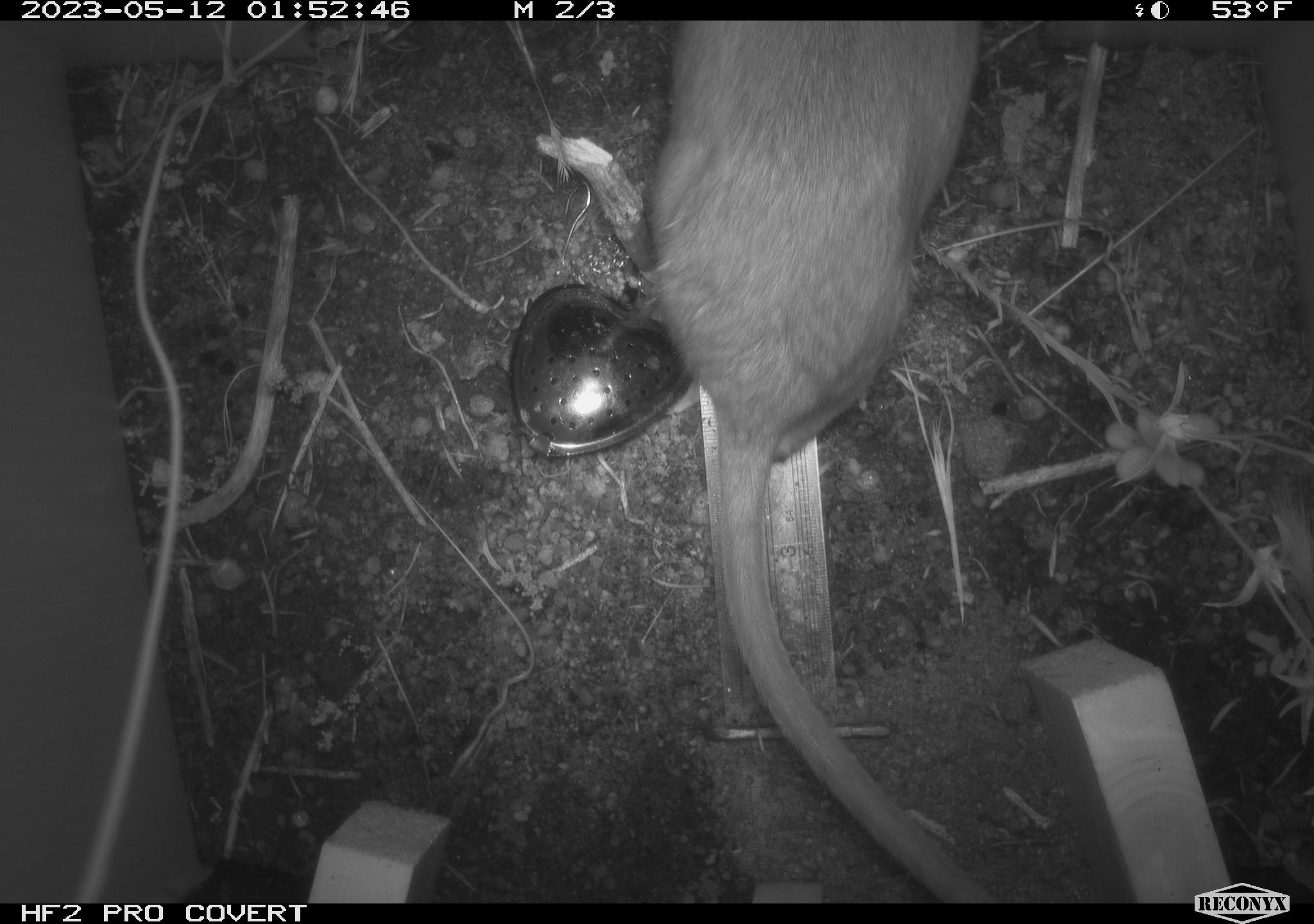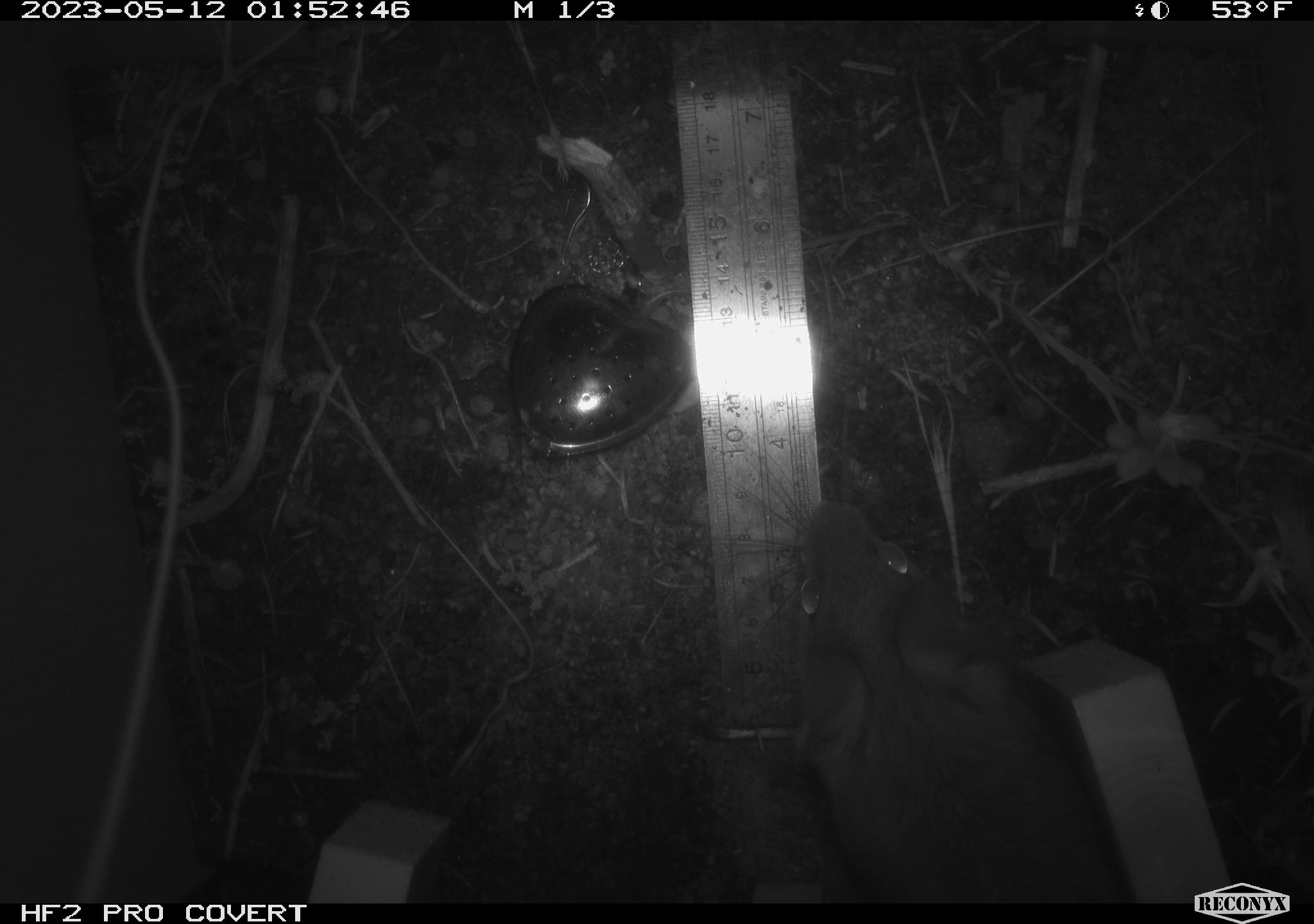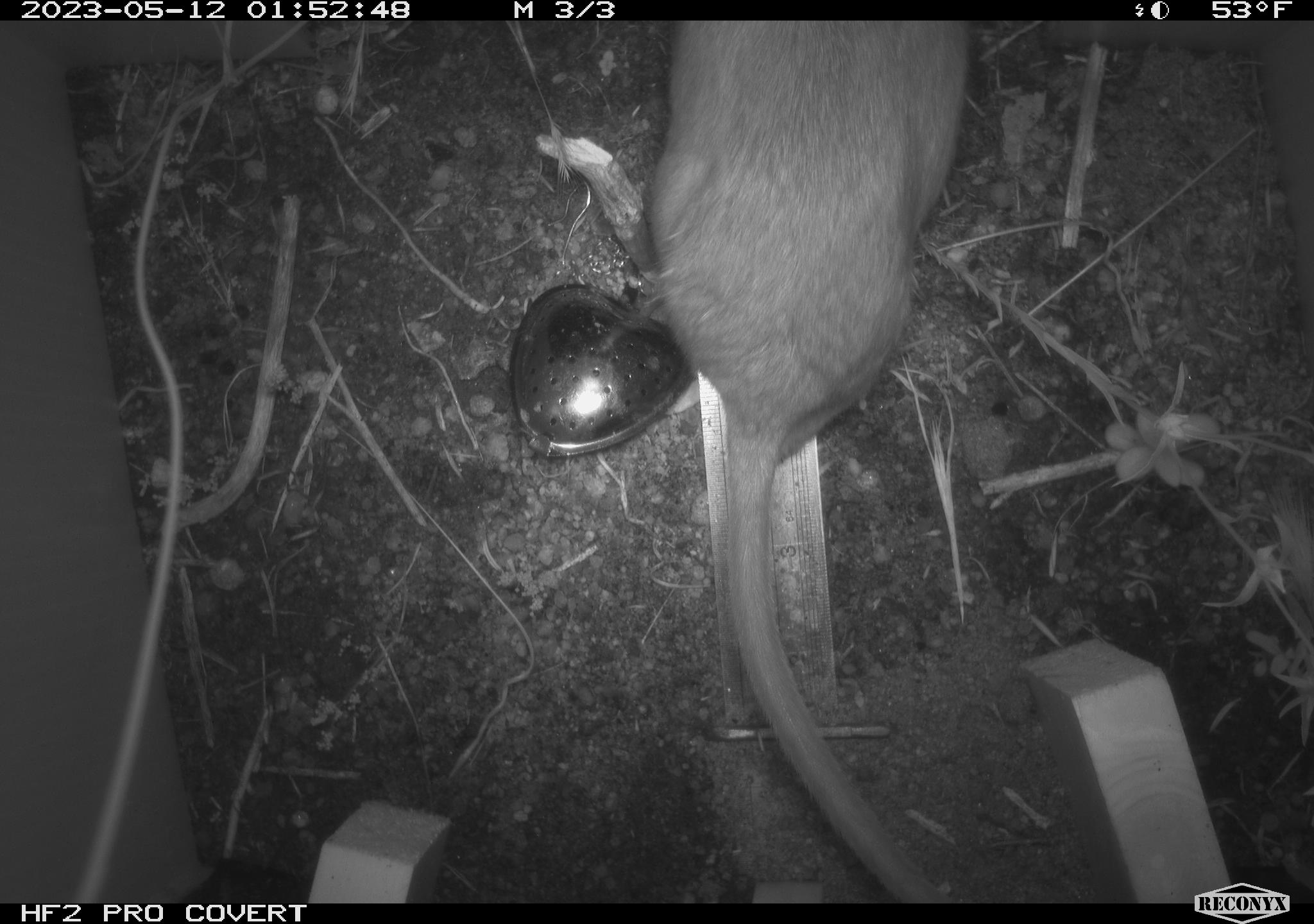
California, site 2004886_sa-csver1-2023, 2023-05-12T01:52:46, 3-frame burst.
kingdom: Animalia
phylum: Chordata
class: Mammalia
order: Rodentia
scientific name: Rodentia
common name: mouse species